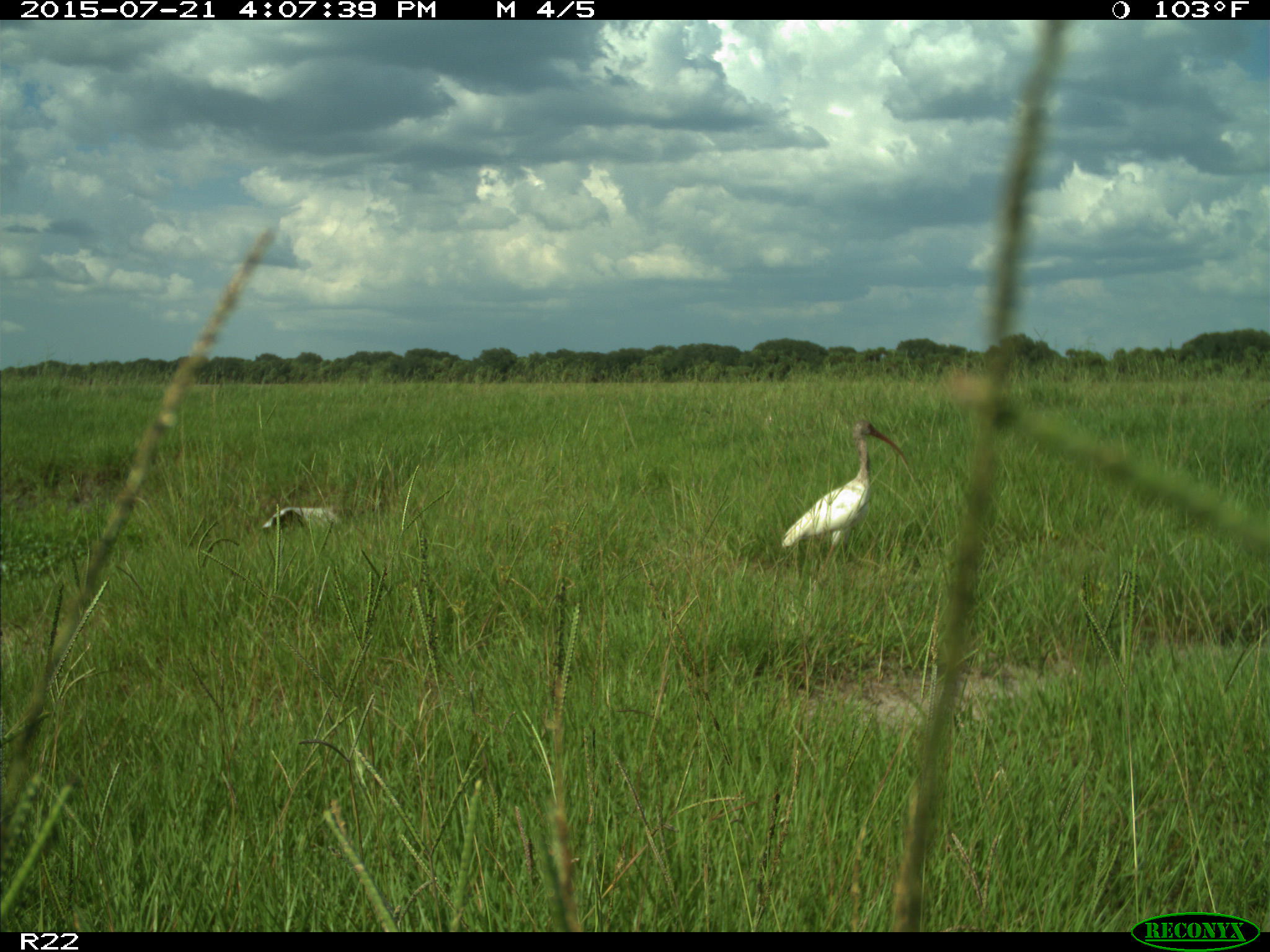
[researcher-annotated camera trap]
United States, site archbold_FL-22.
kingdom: Animalia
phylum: Chordata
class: Mammalia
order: Artiodactyla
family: Bovidae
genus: Bos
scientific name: Bos taurus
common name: domestic cow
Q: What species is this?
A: Bos taurus (domestic cow).